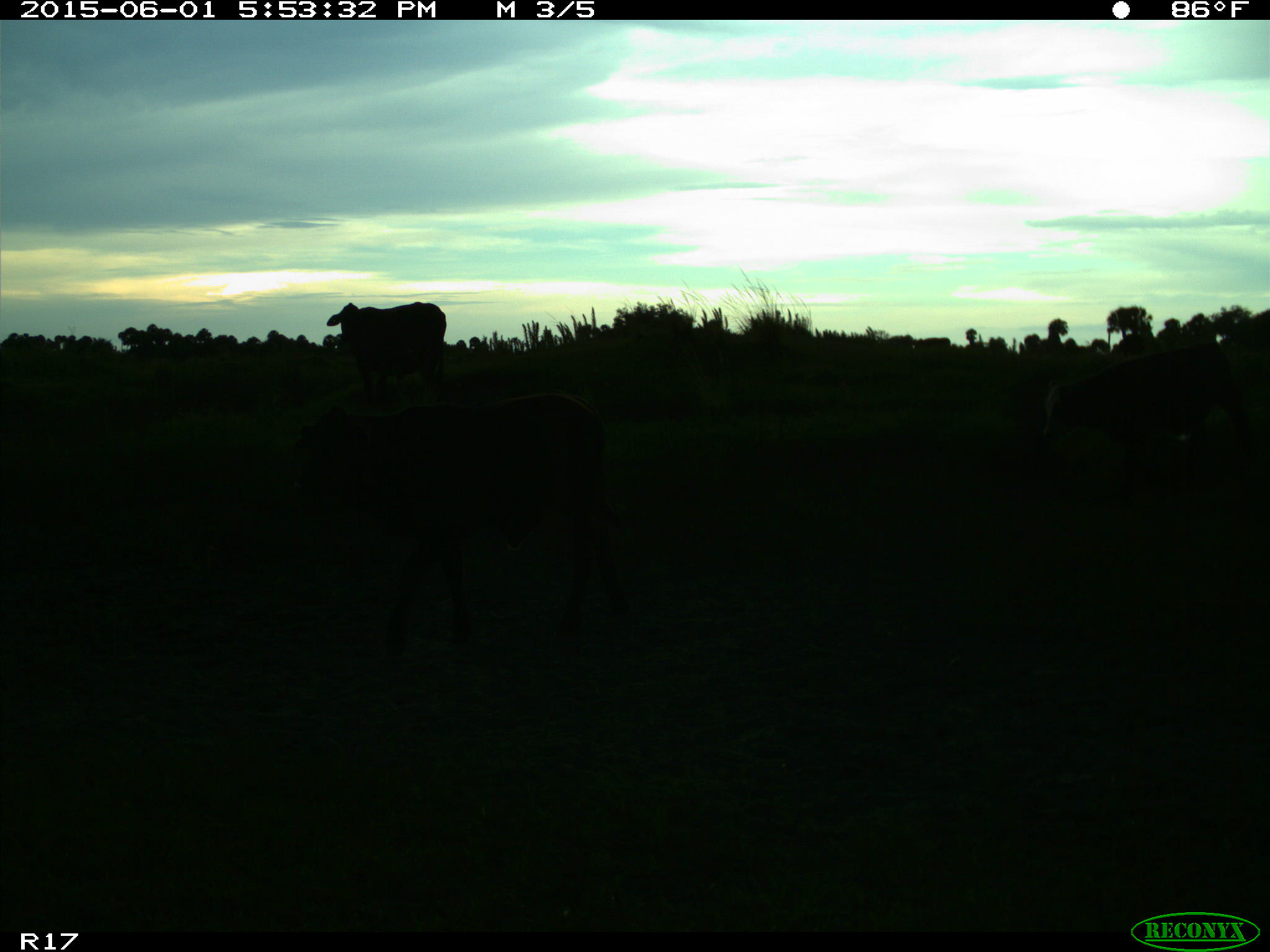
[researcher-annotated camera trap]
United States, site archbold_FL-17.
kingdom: Animalia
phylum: Chordata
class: Mammalia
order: Artiodactyla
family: Bovidae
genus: Bos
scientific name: Bos taurus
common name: domestic cow